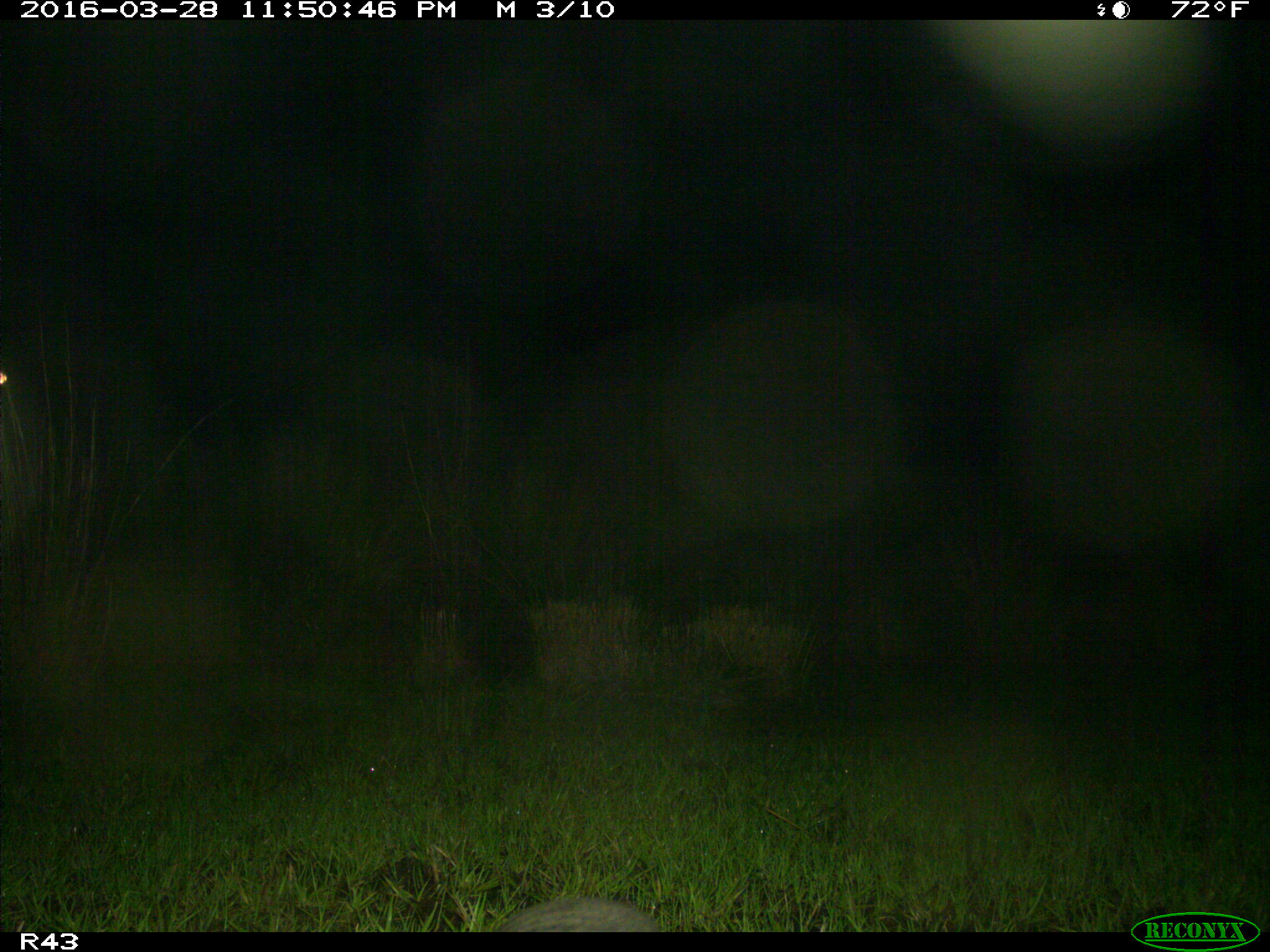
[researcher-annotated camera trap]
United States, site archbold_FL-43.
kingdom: Animalia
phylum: Chordata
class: Mammalia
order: Cingulata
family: Dasypodidae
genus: Dasypus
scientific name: Dasypus novemcinctus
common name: nine-banded armadillo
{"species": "Dasypus novemcinctus (nine-banded armadillo)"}